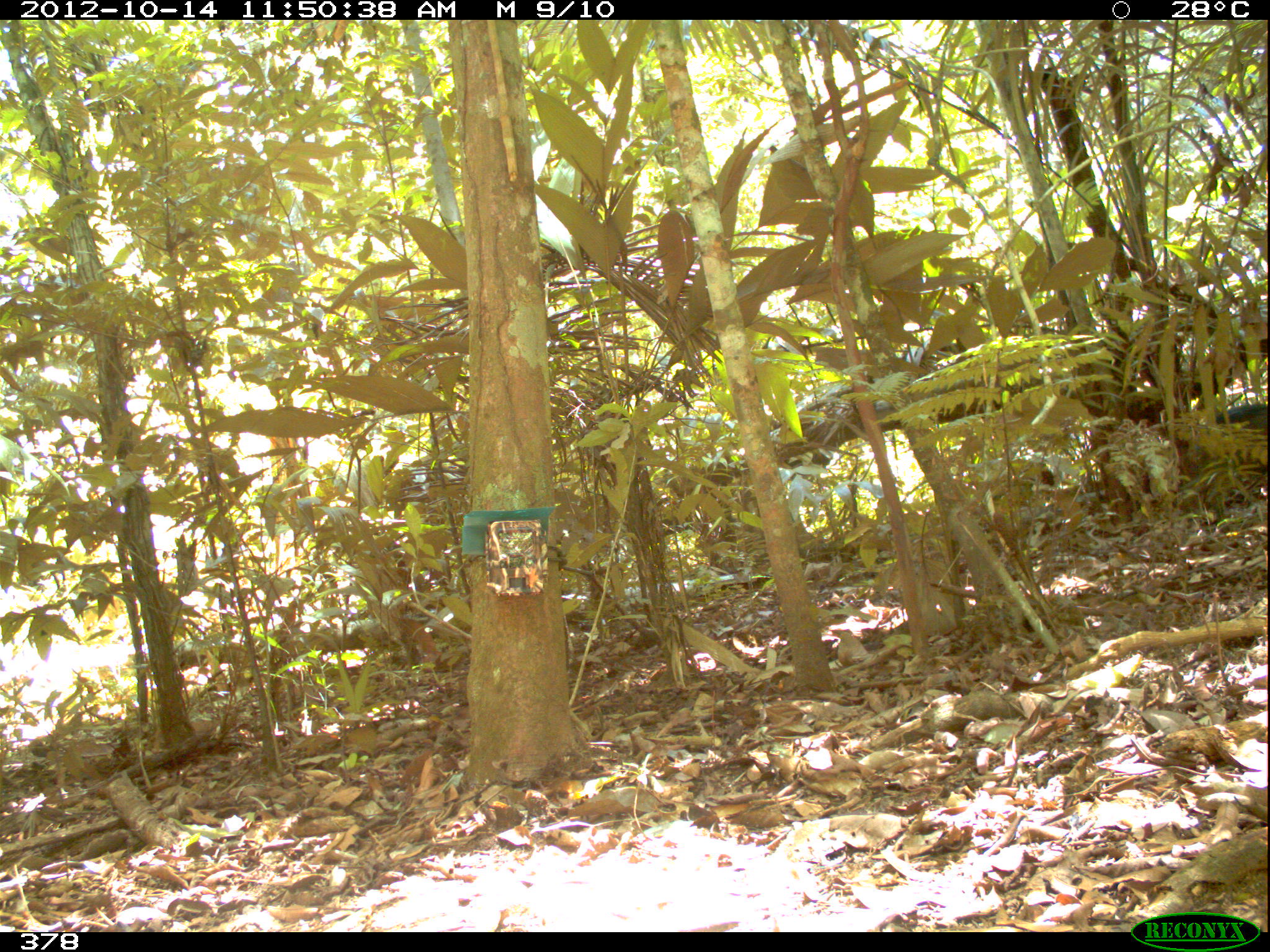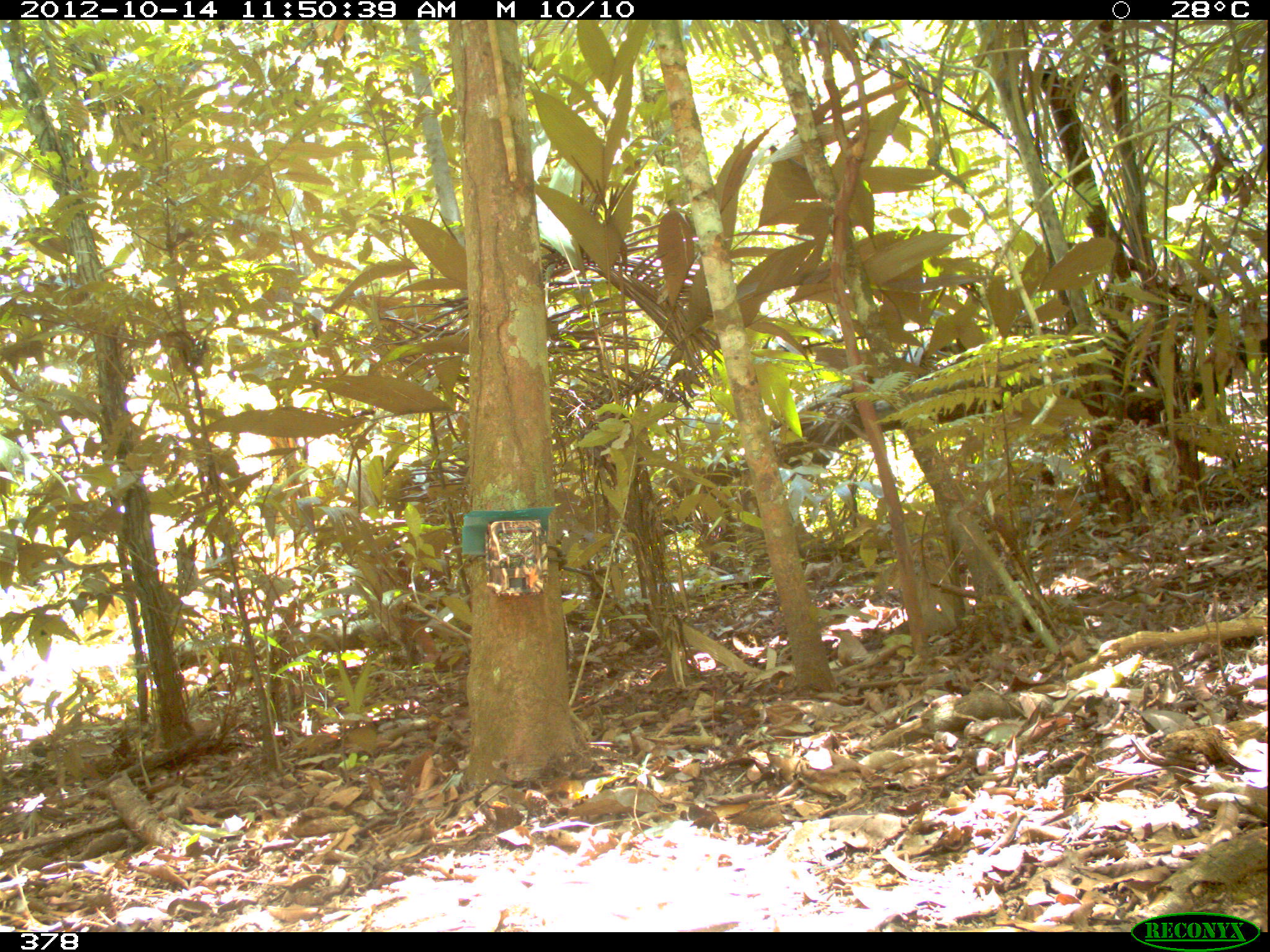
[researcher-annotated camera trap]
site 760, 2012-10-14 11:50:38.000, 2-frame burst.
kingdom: Animalia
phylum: Chordata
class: Mammalia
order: Artiodactyla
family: Tayassuidae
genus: Tayassu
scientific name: Tayassu pecari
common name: white-lipped peccary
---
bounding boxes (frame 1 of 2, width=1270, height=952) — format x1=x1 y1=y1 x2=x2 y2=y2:
tayassu pecari: x1=1188 y1=405 x2=1270 y2=477